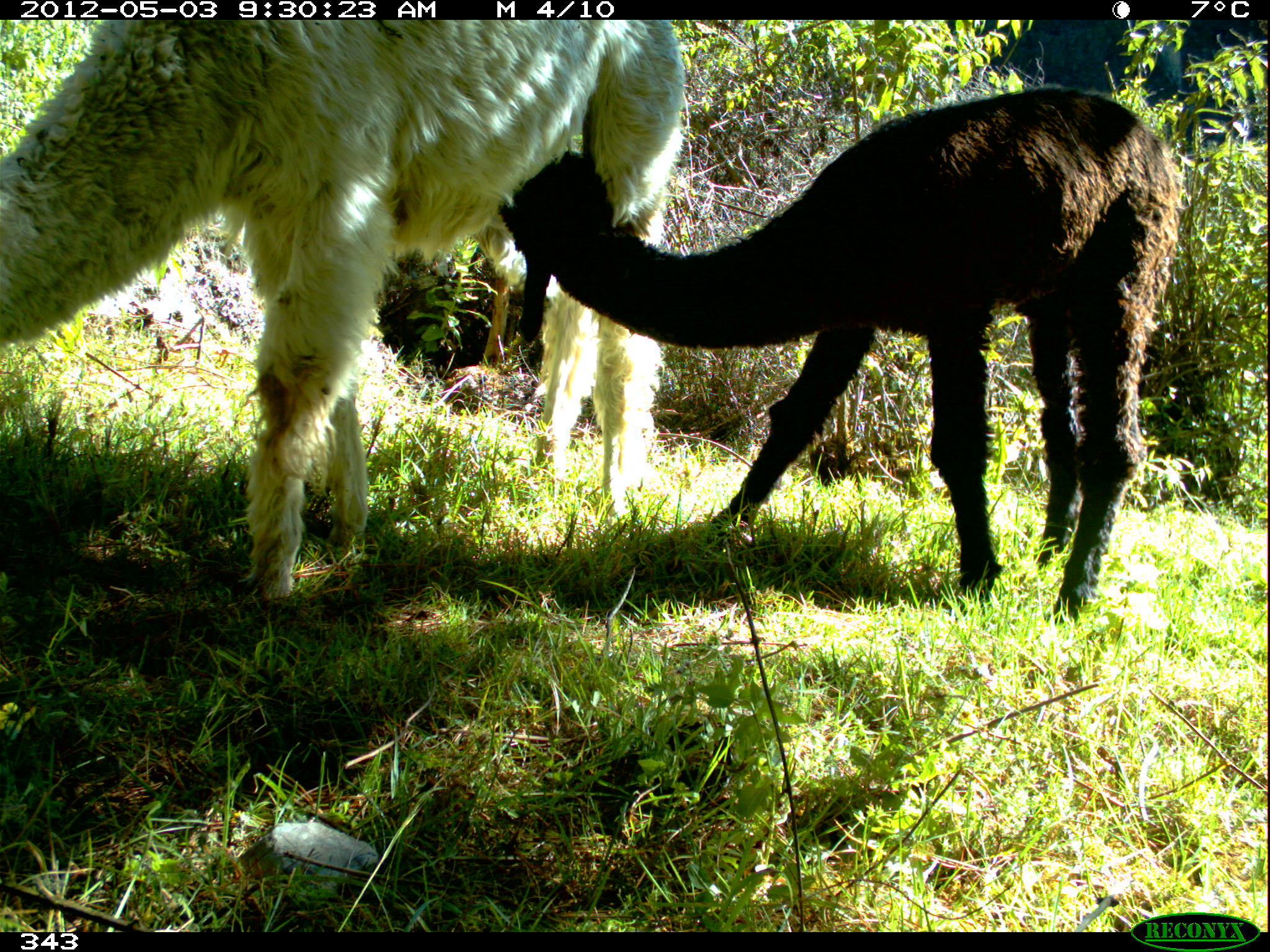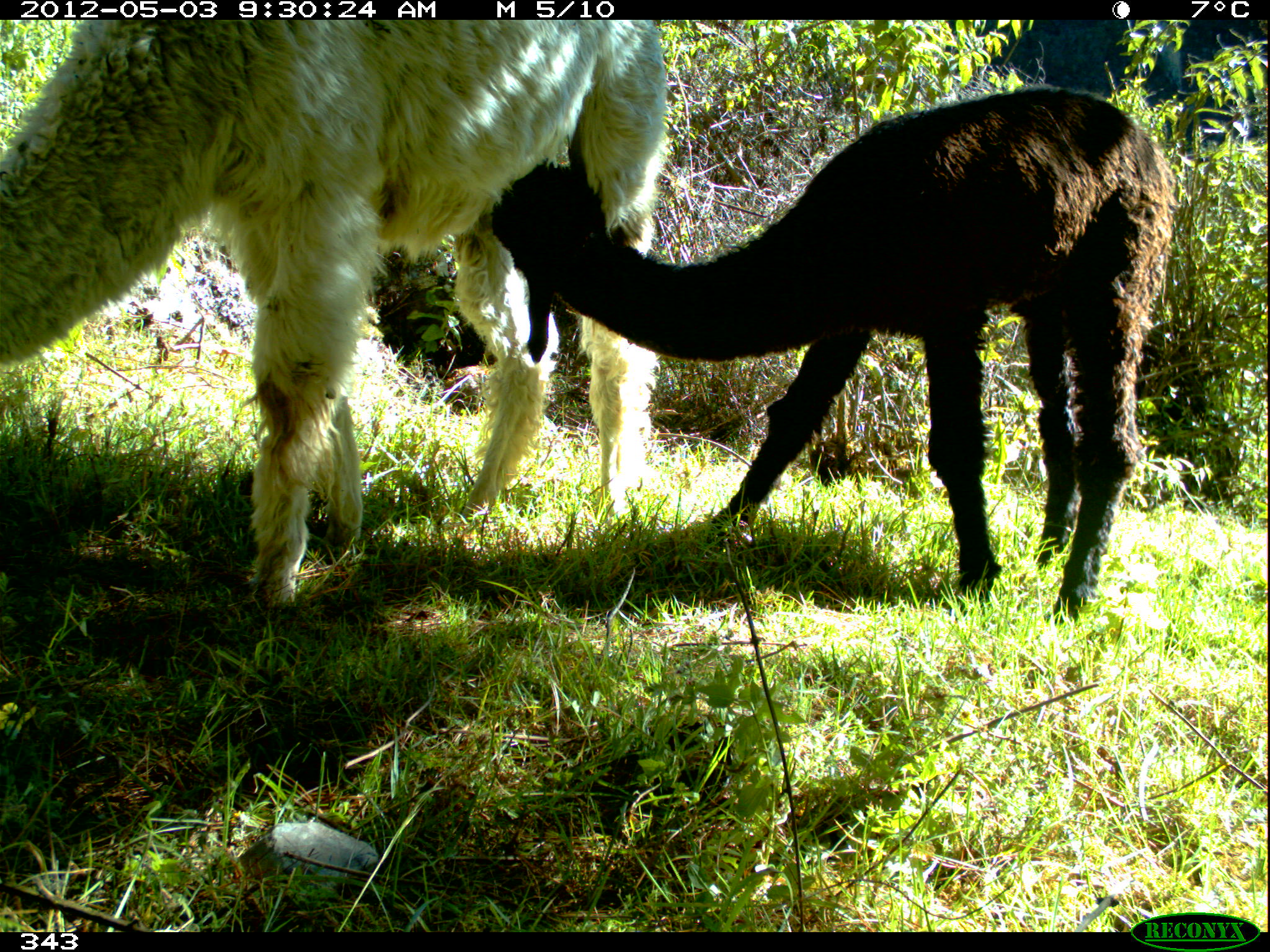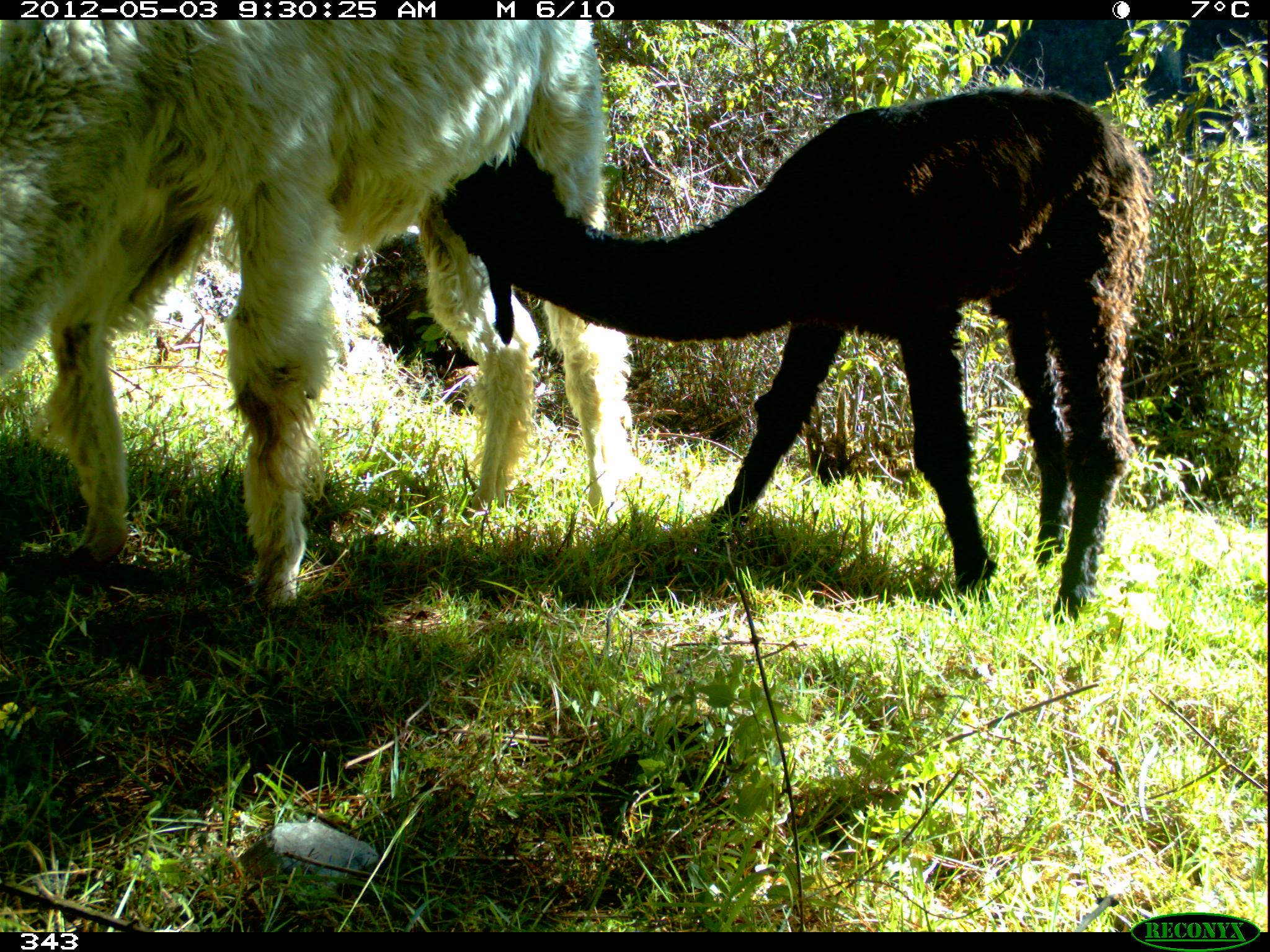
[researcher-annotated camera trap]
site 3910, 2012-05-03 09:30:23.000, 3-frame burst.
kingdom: Animalia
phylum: Chordata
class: Mammalia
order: Artiodactyla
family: Camelidae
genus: Vicugna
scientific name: Vicugna pacos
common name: alpaca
Vicugna pacos (alpaca).